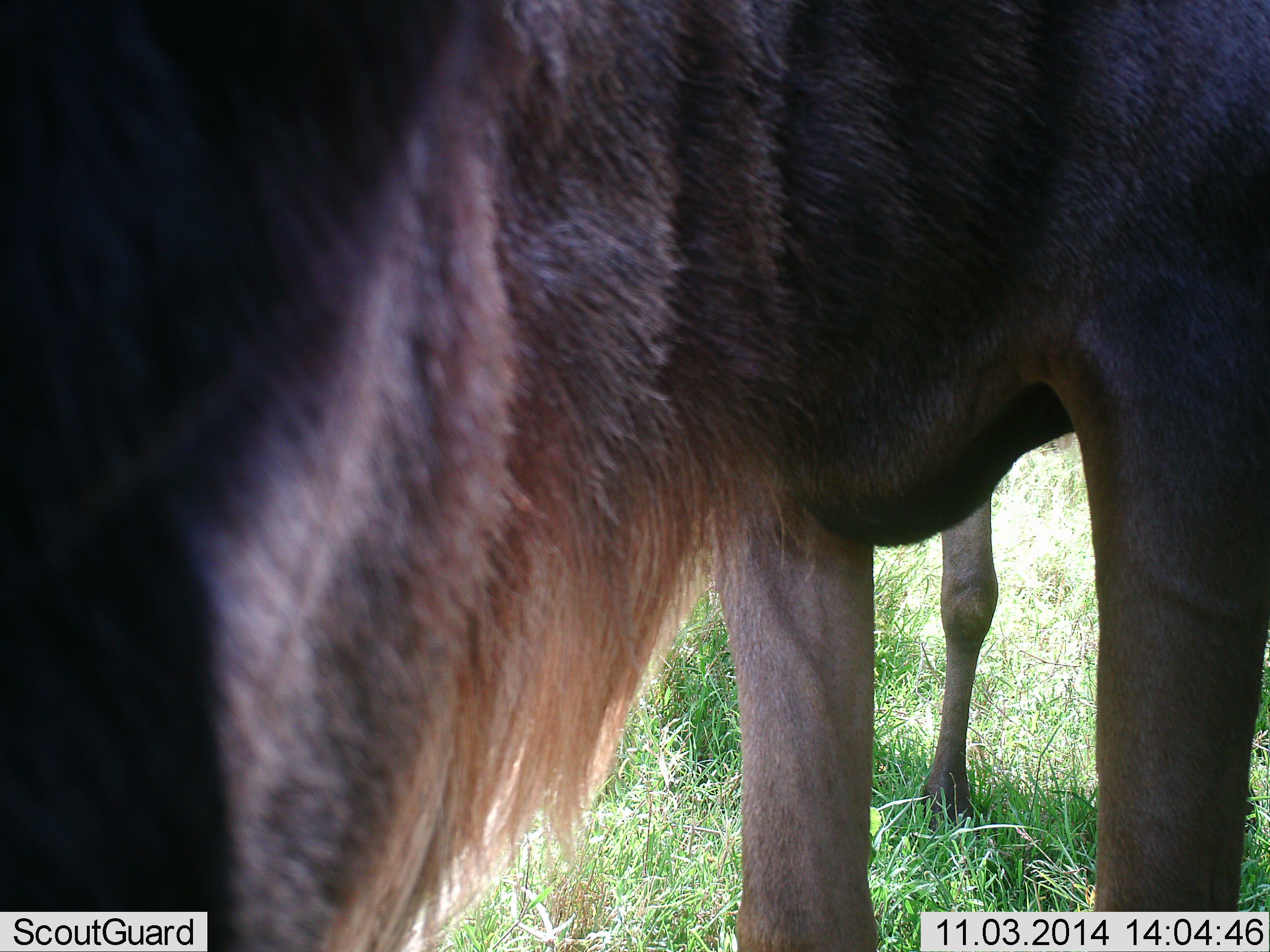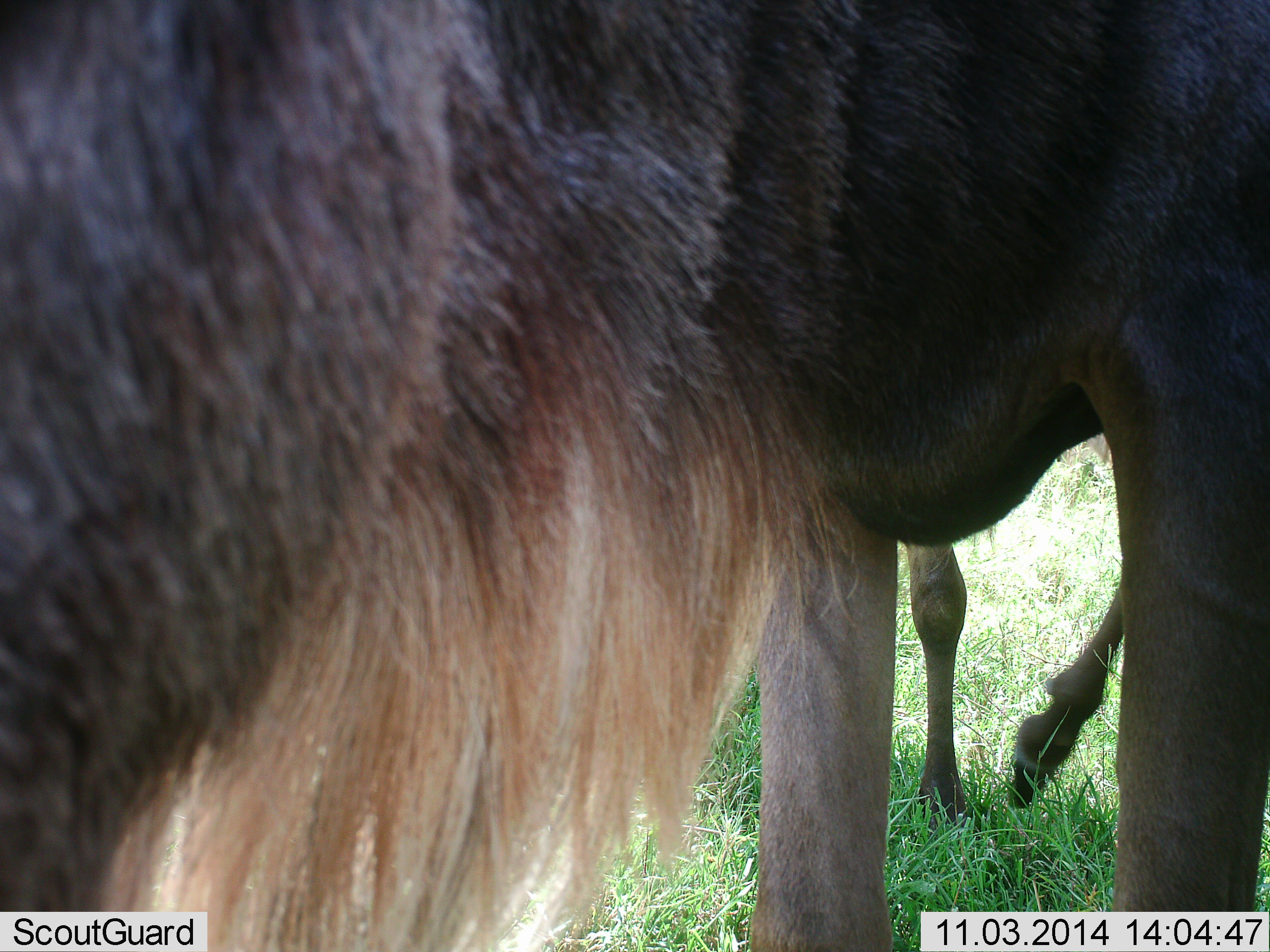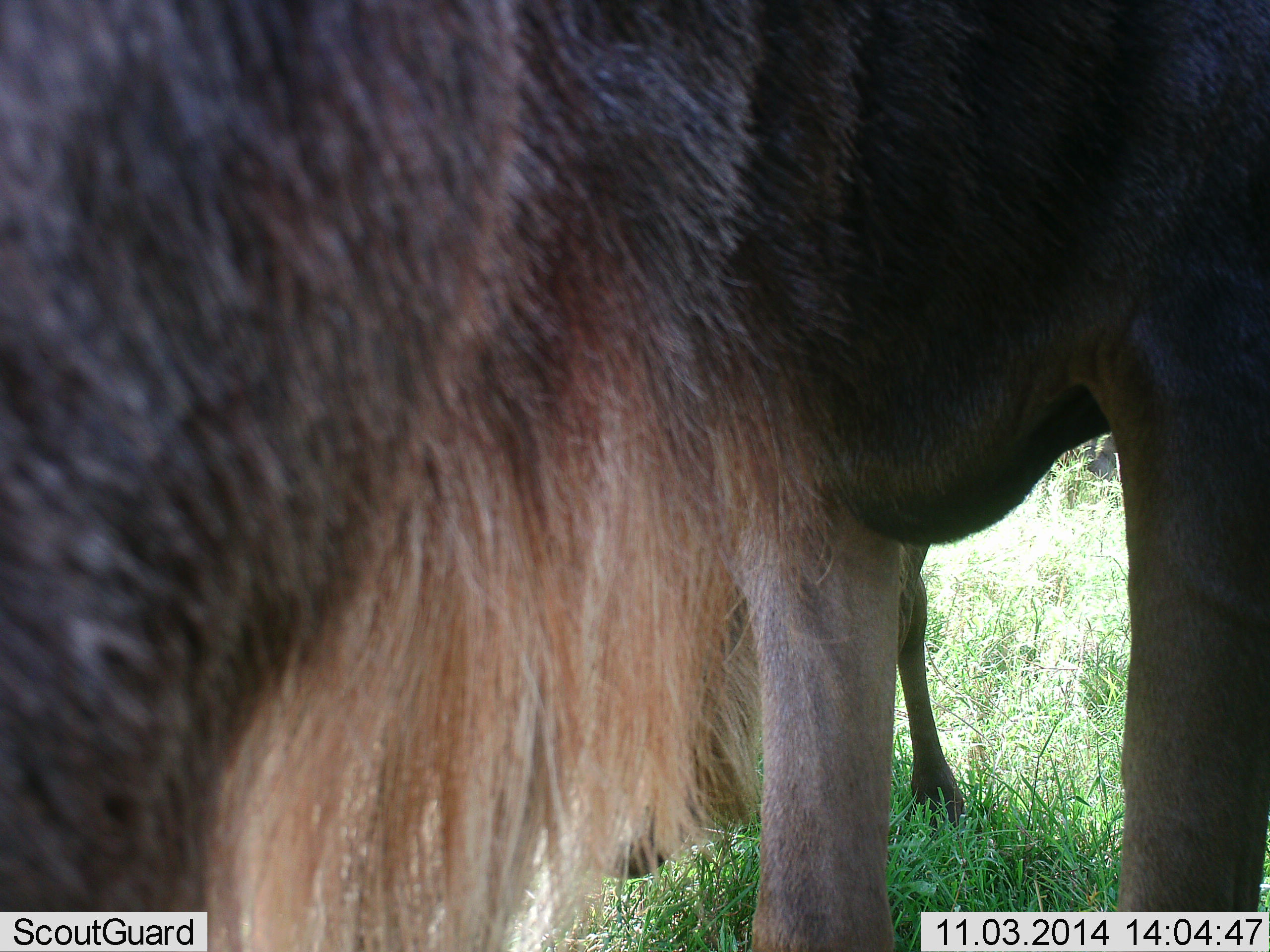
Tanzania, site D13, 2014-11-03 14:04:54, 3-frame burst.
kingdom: Animalia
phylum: Chordata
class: Mammalia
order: Artiodactyla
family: Bovidae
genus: Connochaetes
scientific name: Connochaetes taurinus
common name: blue wildebeest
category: wildebeest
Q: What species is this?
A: Wildebeest (blue wildebeest) (Connochaetes taurinus).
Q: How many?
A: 2.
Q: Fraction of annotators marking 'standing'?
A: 70%.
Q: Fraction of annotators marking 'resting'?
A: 0%.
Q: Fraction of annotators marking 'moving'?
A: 40%.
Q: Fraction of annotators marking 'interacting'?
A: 10%.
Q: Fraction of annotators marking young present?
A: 10%.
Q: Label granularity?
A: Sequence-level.